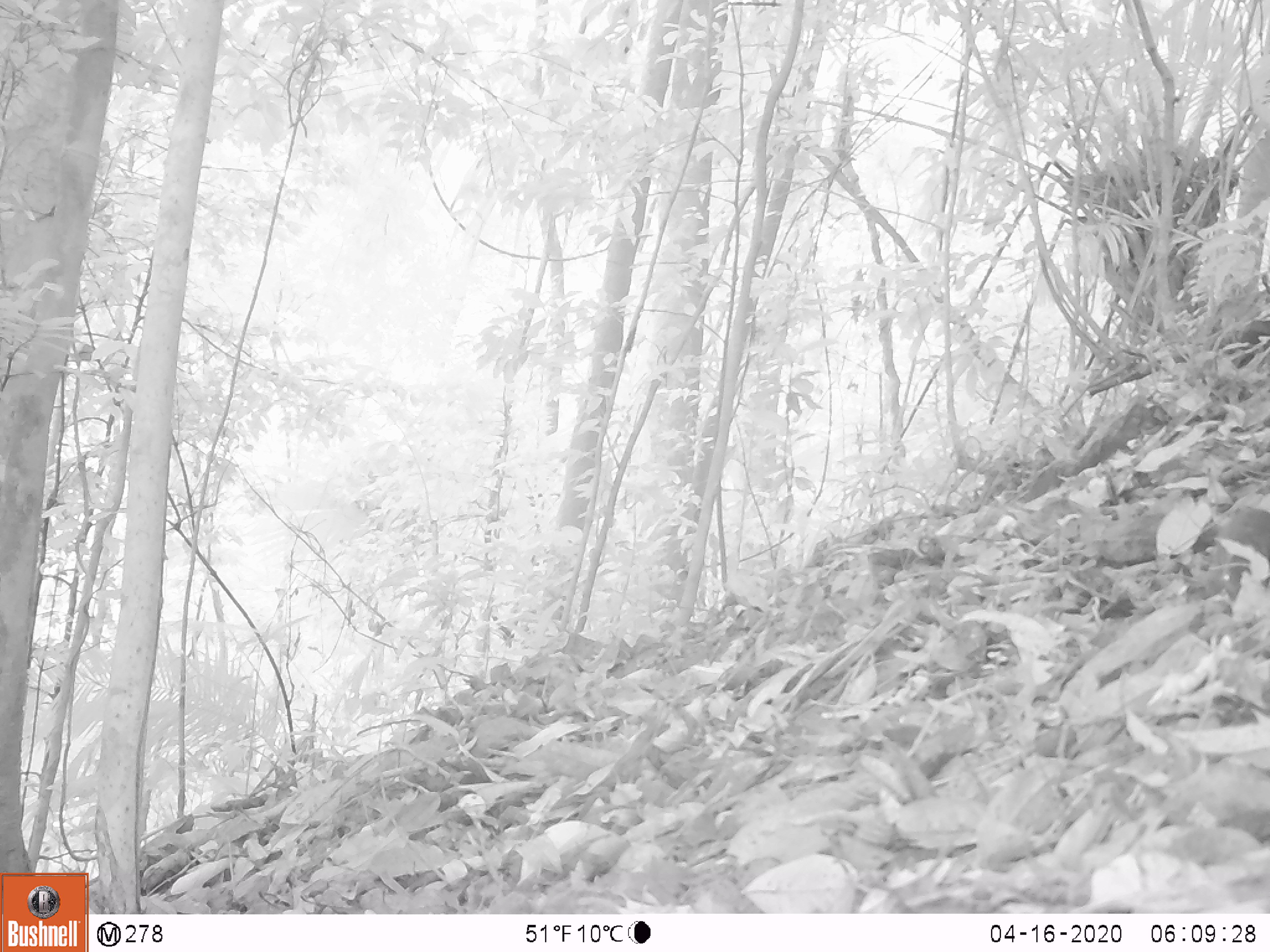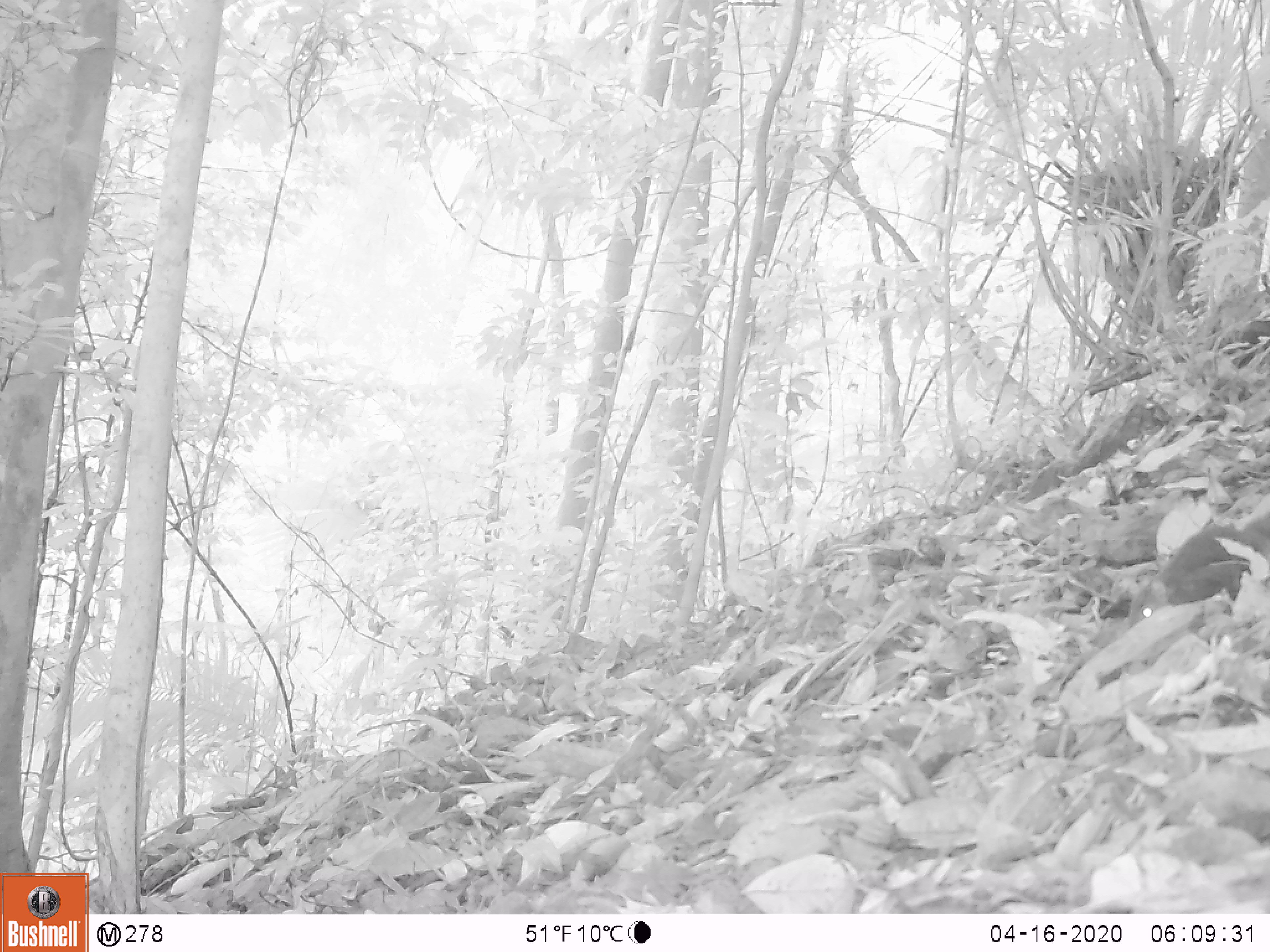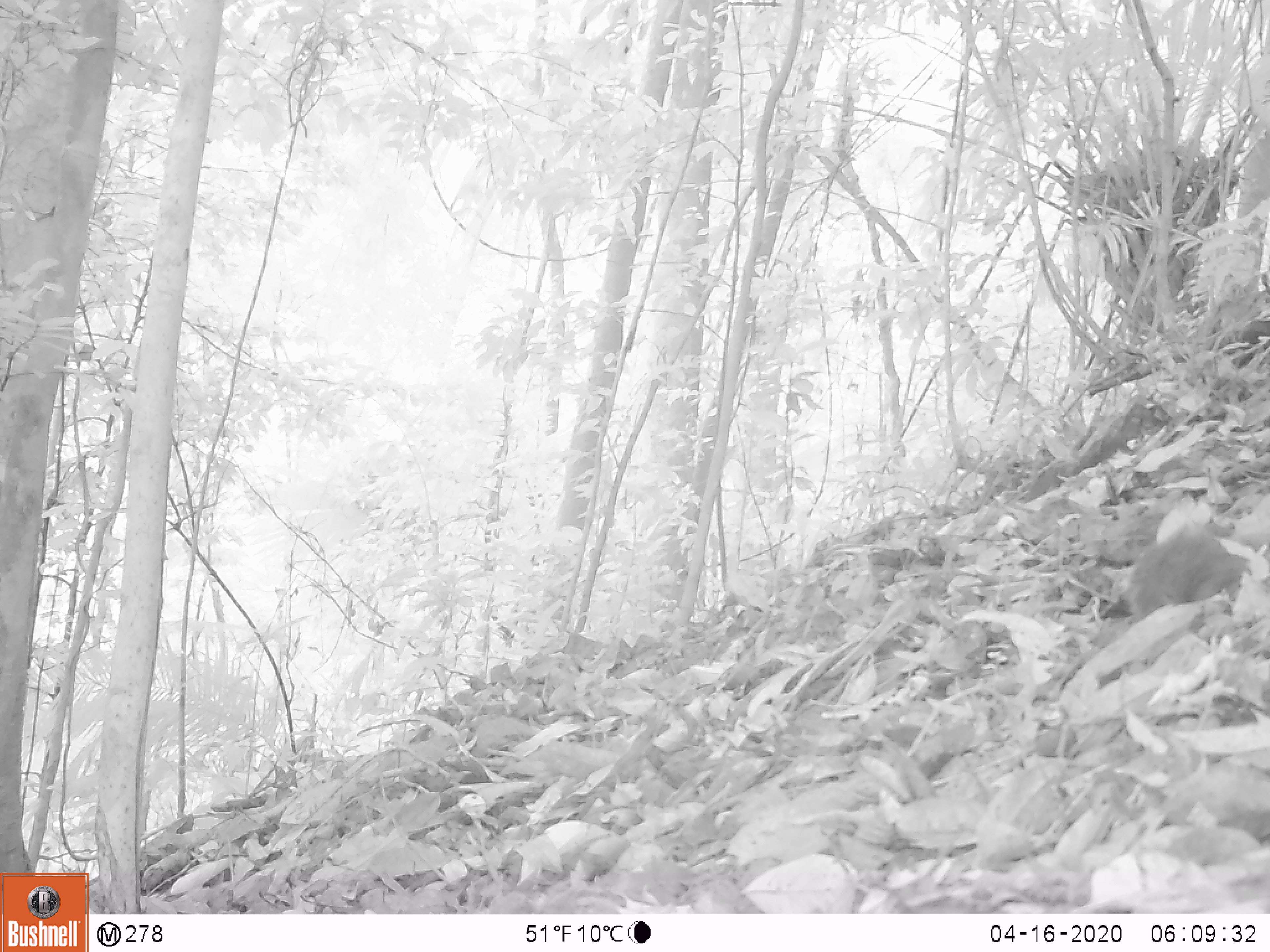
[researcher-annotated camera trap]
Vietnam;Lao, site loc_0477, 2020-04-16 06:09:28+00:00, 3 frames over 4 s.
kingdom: Animalia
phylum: Chordata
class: Mammalia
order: Rodentia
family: Sciuridae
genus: Sciurus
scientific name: Sciurus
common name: squirrel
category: unidentified squirrel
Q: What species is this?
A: Unidentified squirrel (squirrel) (Sciurus).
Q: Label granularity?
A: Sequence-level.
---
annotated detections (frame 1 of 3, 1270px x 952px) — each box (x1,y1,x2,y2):
unidentified squirrel: (1200,502,1270,601)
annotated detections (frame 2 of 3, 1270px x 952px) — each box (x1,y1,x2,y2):
unidentified squirrel: (1125,505,1270,627)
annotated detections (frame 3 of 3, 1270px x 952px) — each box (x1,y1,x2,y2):
unidentified squirrel: (1122,519,1253,623)